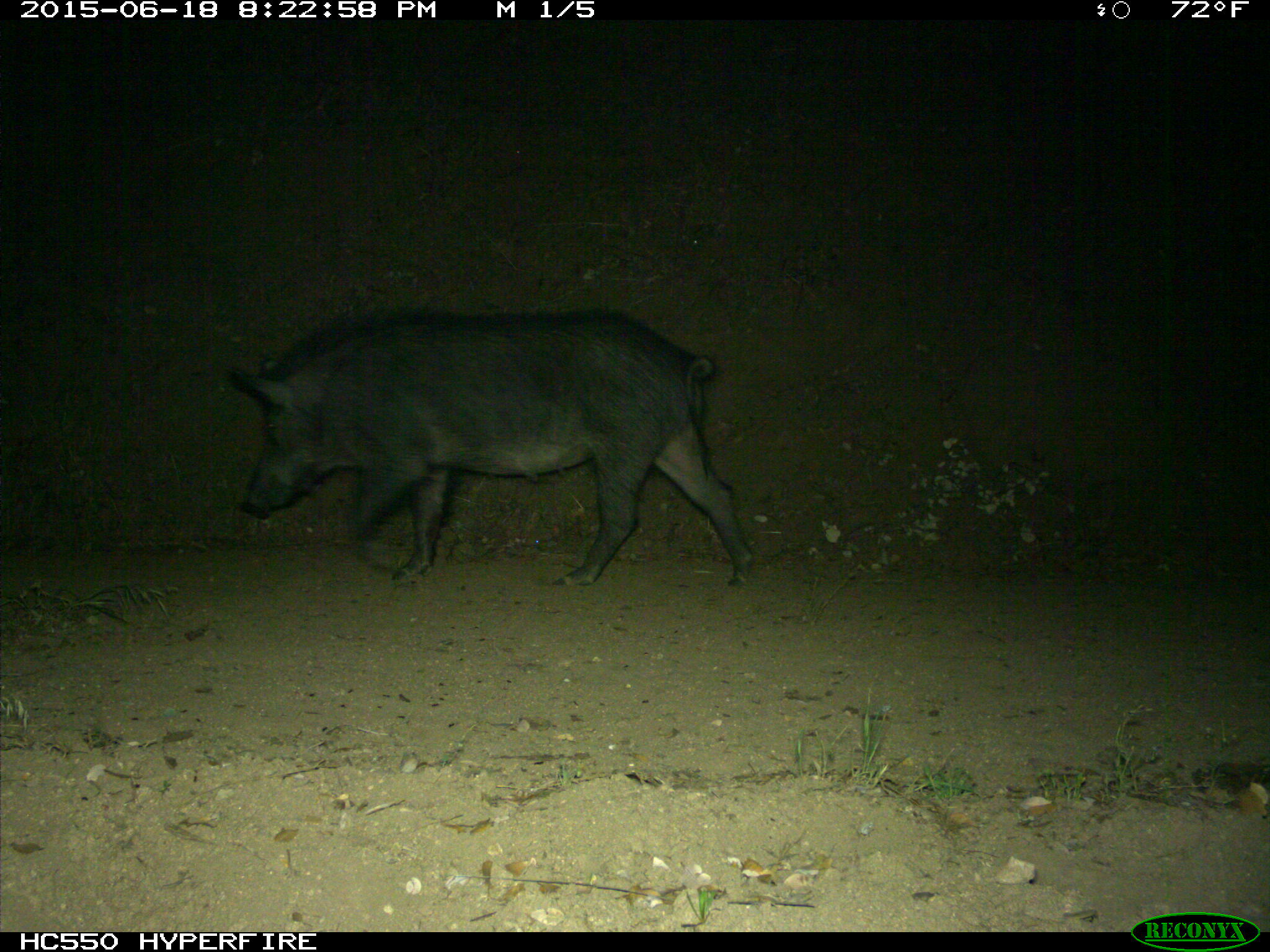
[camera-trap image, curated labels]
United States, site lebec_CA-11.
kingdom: Animalia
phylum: Chordata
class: Mammalia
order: Artiodactyla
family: Suidae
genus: Sus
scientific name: Sus scrofa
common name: wild boar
Sus scrofa (wild boar).